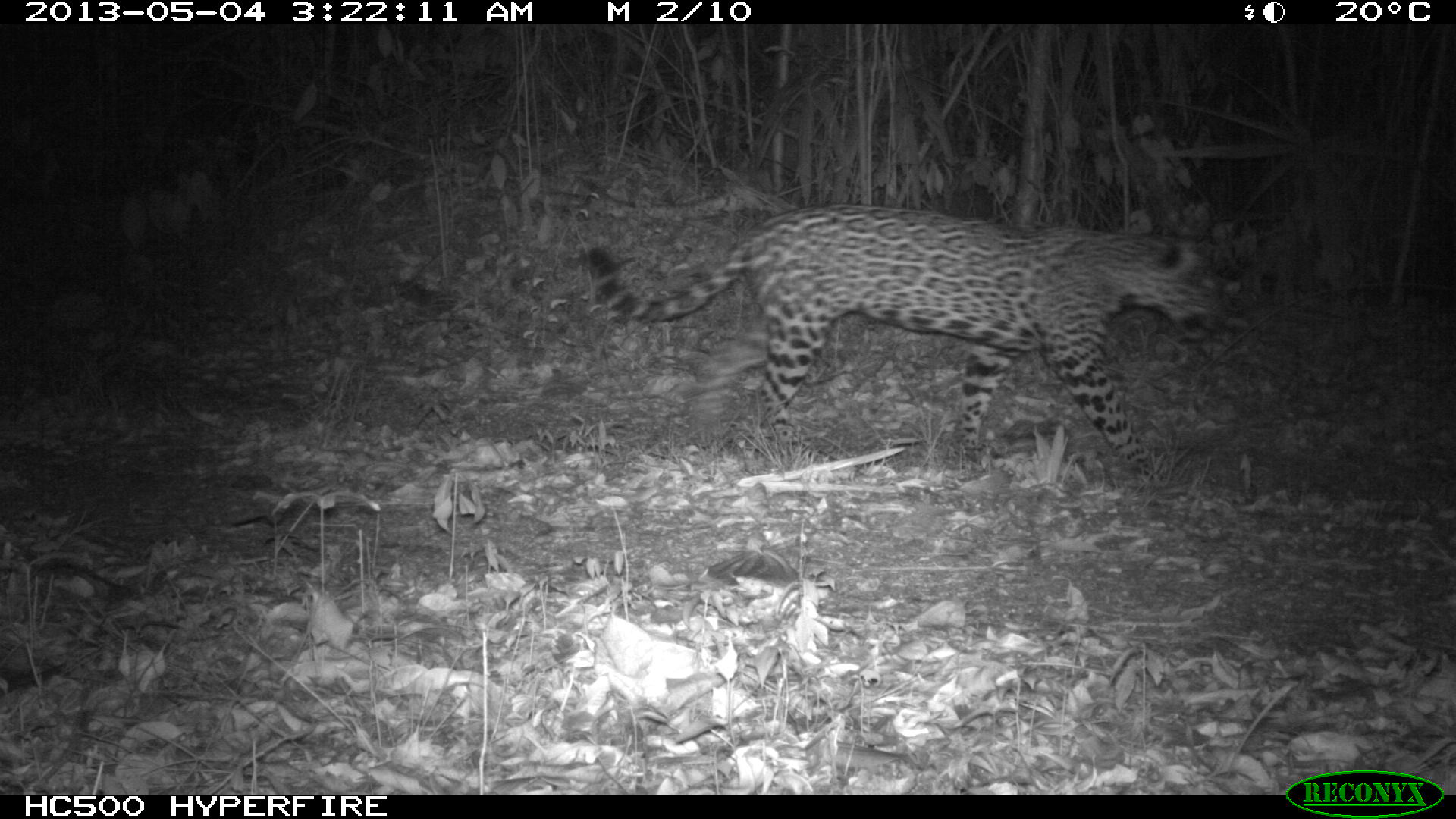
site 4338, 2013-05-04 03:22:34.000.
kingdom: Animalia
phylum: Chordata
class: Mammalia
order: Carnivora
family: Felidae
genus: Panthera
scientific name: Panthera onca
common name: jaguar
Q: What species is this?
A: Panthera onca (jaguar).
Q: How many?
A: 1.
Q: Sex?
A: Female.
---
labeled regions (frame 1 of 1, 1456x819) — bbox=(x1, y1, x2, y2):
panthera onca: bbox=(587, 204, 1233, 481)